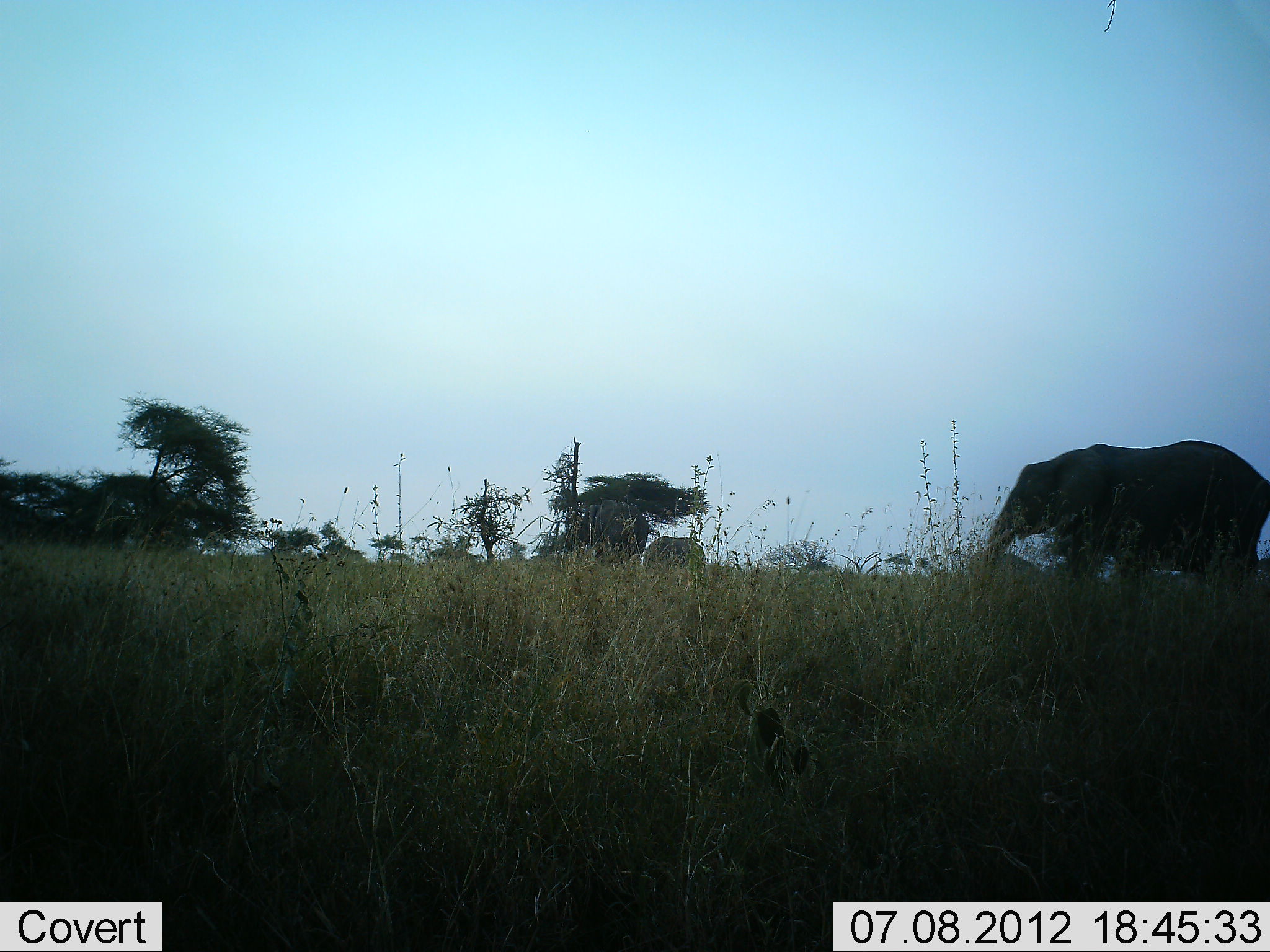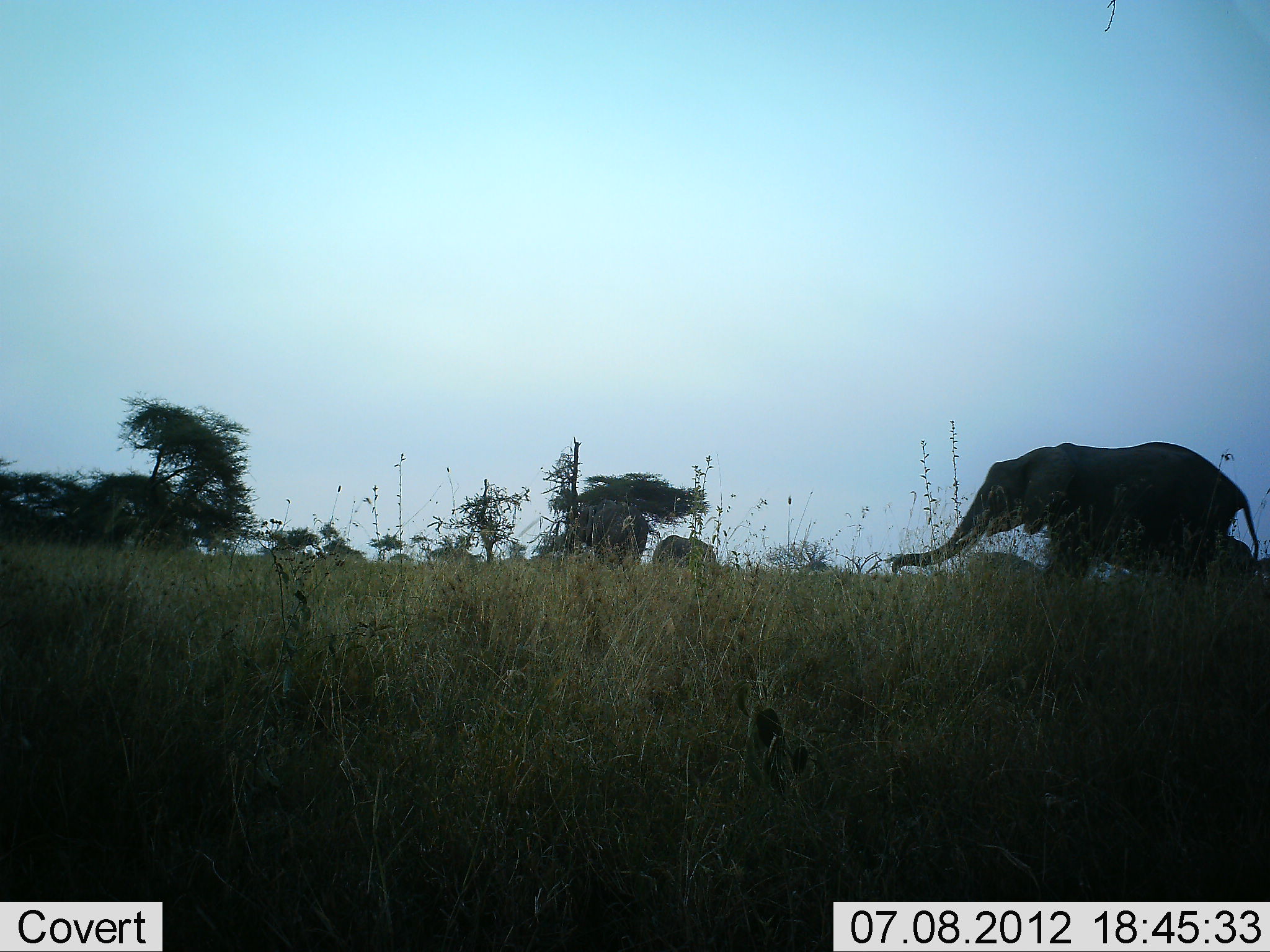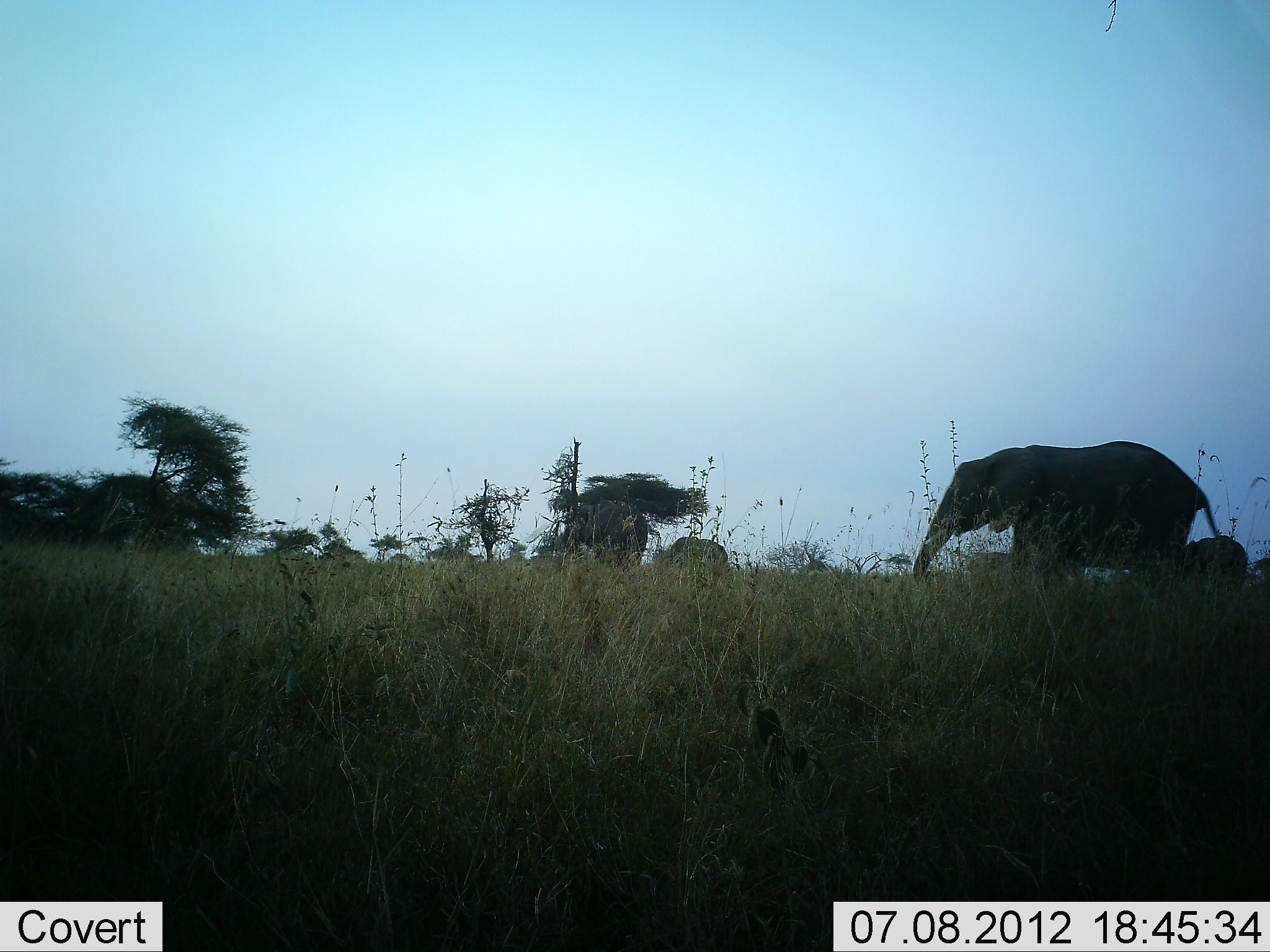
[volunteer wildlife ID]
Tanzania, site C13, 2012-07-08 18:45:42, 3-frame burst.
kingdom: Animalia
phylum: Chordata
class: Mammalia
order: Proboscidea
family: Elephantidae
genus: Loxodonta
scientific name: Loxodonta africana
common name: african bush elephant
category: elephant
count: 4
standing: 50%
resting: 0%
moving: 90%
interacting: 0%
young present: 0%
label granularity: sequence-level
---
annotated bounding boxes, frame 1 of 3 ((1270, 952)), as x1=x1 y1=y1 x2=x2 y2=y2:
animal: x1=983 y1=440 x2=1269 y2=577; x1=565 y1=500 x2=649 y2=555; x1=643 y1=537 x2=708 y2=567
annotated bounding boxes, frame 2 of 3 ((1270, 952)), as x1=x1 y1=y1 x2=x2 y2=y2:
animal: x1=893 y1=441 x2=1259 y2=587; x1=561 y1=499 x2=648 y2=561; x1=651 y1=535 x2=716 y2=568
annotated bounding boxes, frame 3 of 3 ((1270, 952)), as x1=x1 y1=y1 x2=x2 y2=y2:
animal: x1=893 y1=441 x2=1238 y2=587; x1=559 y1=499 x2=648 y2=556; x1=1184 y1=535 x2=1248 y2=587; x1=661 y1=537 x2=728 y2=565; x1=1250 y1=557 x2=1270 y2=586